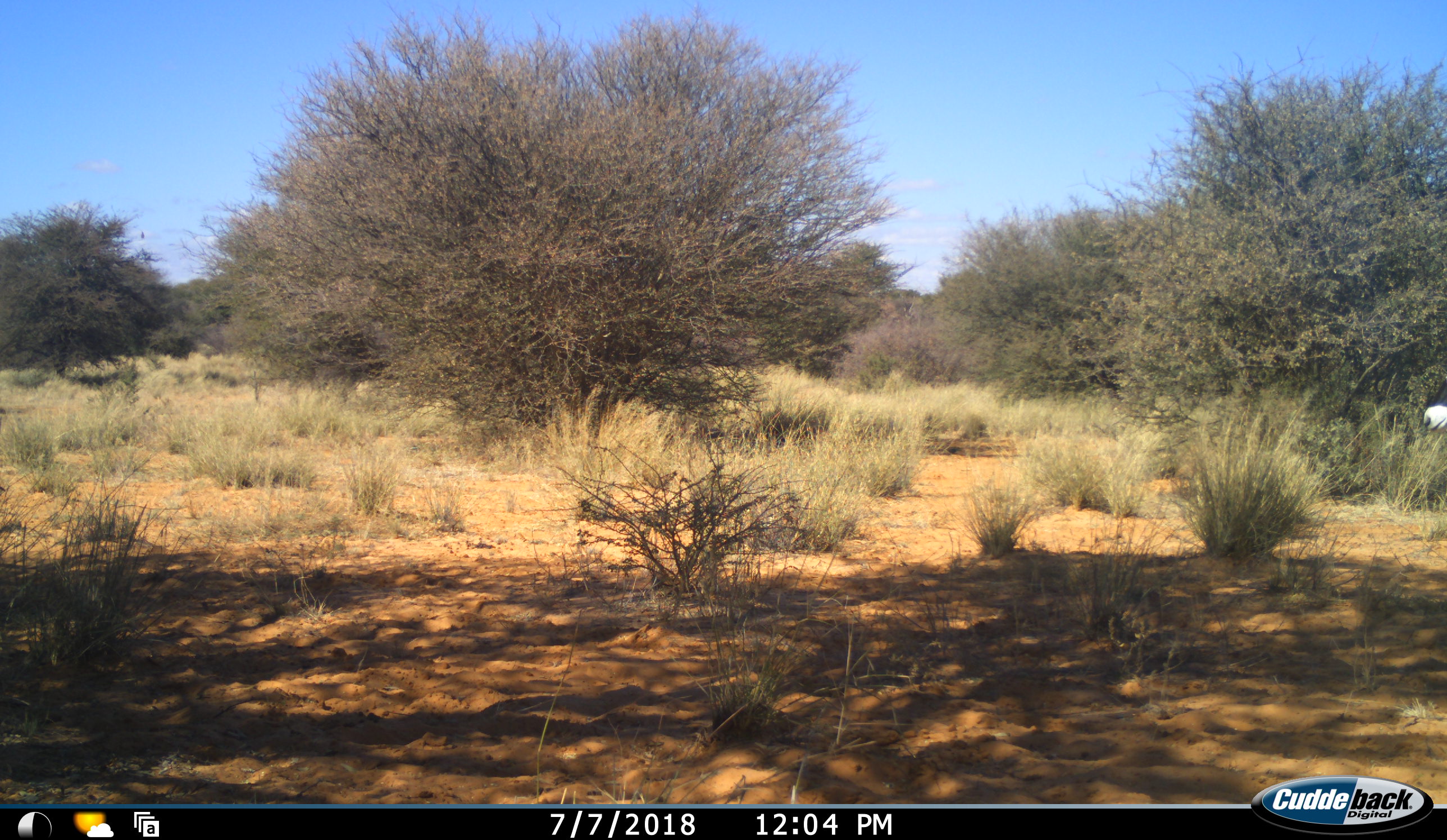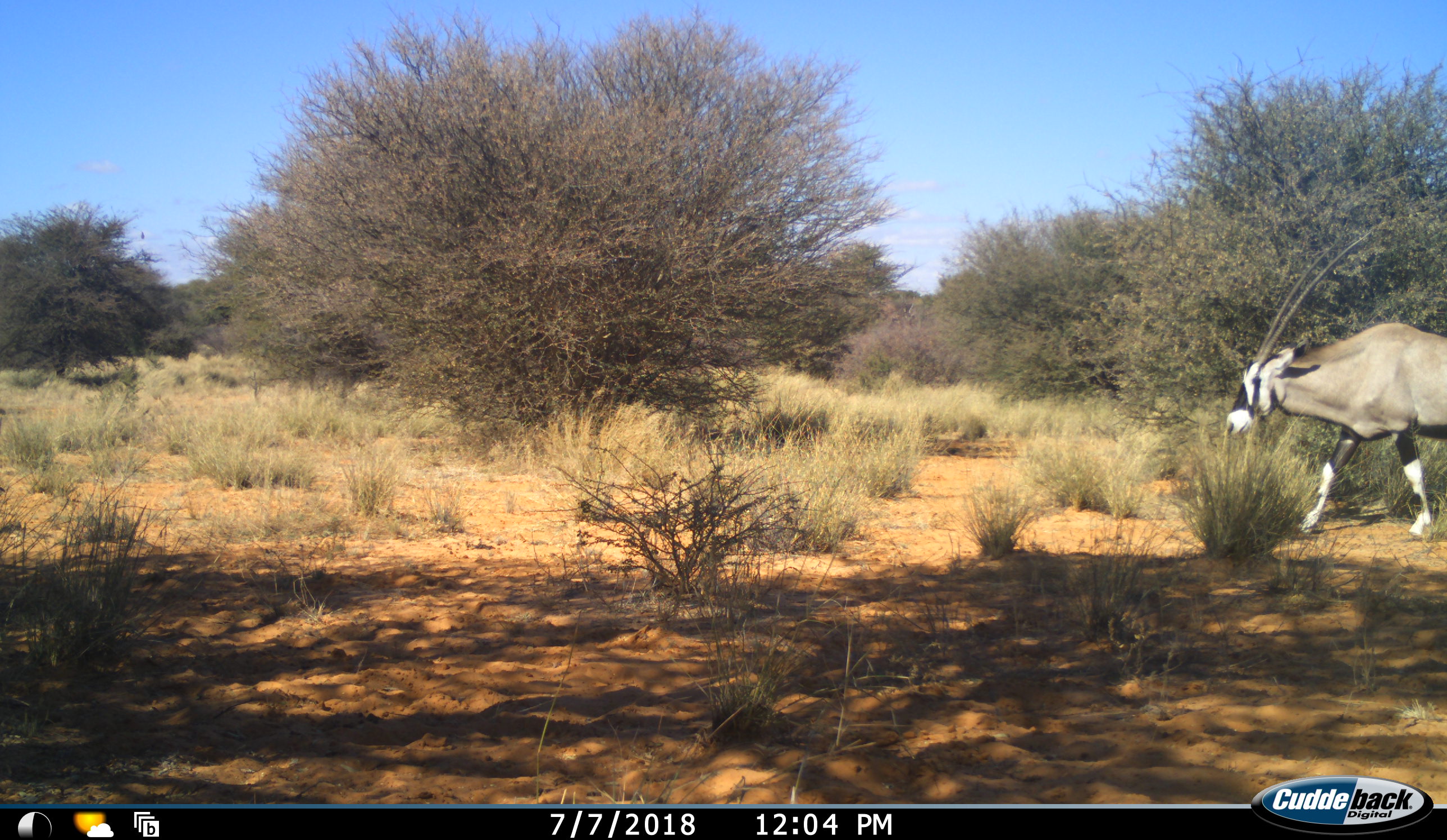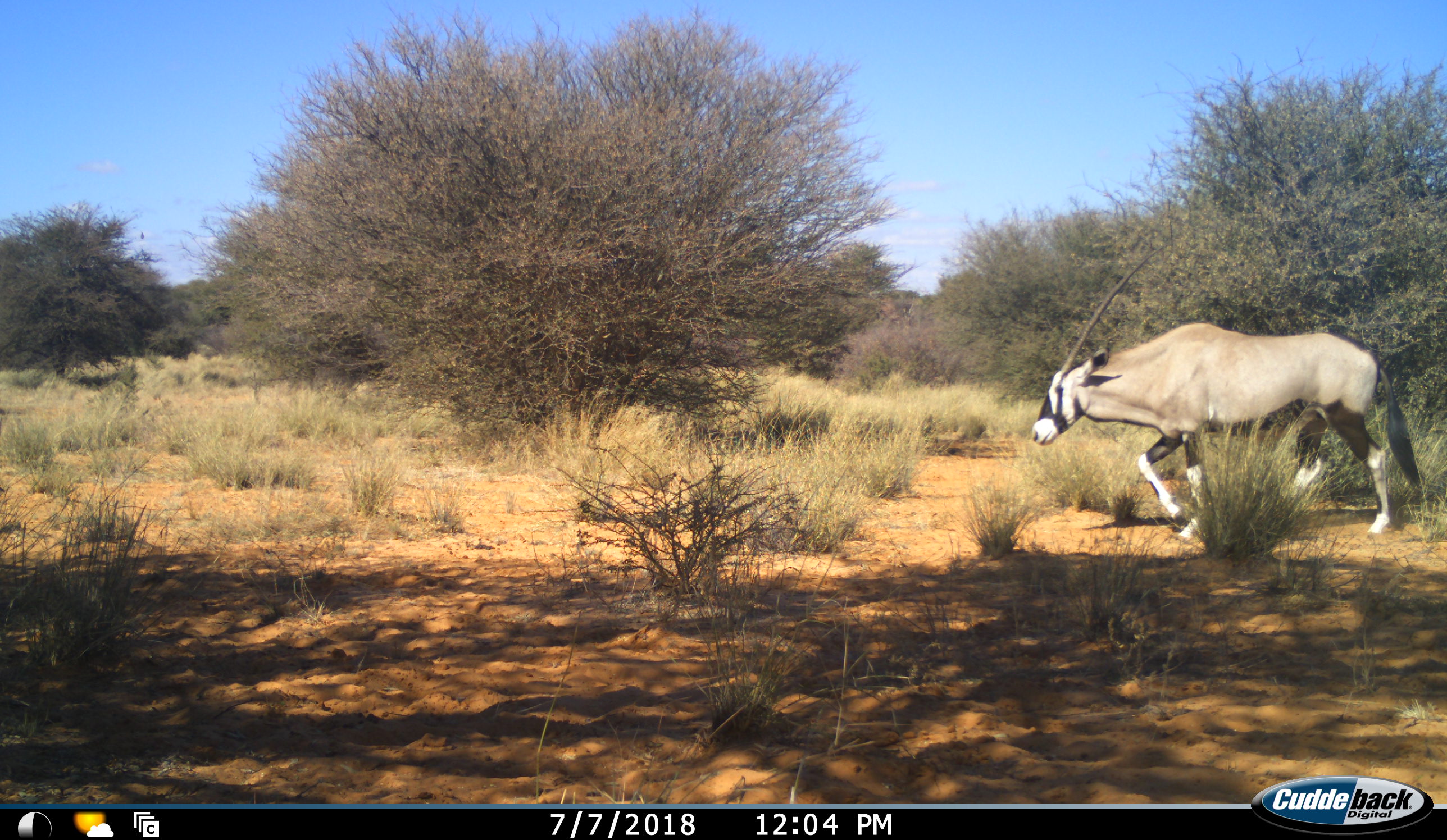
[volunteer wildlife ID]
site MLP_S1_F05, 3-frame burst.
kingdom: Animalia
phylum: Chordata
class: Mammalia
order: Artiodactyla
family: Bovidae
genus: Oryx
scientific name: Oryx gazella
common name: gemsbok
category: oryx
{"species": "oryx (gemsbok) (Oryx gazella)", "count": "1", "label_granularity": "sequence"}